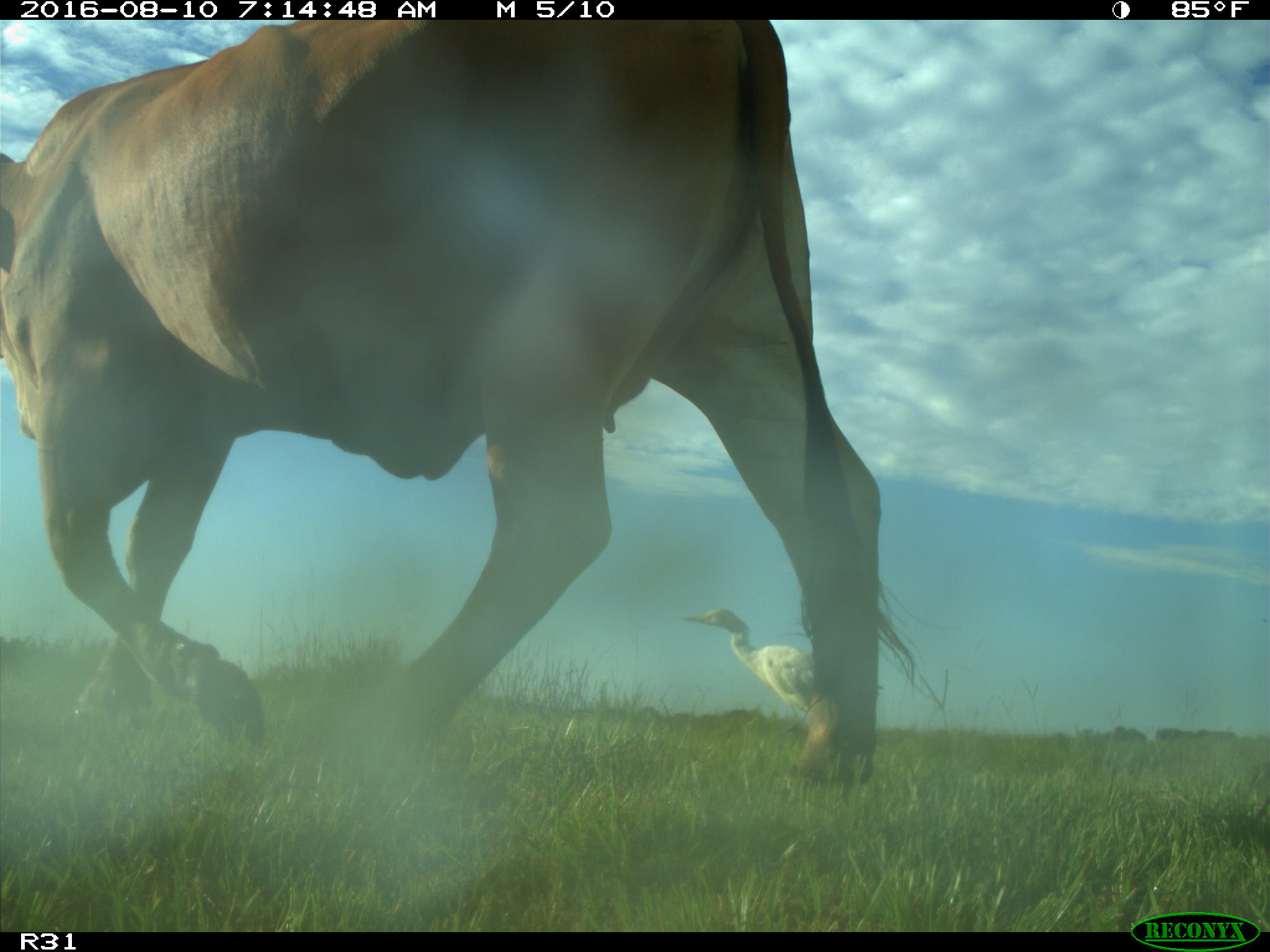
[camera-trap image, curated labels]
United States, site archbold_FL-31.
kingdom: Animalia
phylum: Chordata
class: Mammalia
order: Artiodactyla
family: Bovidae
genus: Bos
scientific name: Bos taurus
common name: domestic cow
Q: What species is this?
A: Bos taurus (domestic cow).